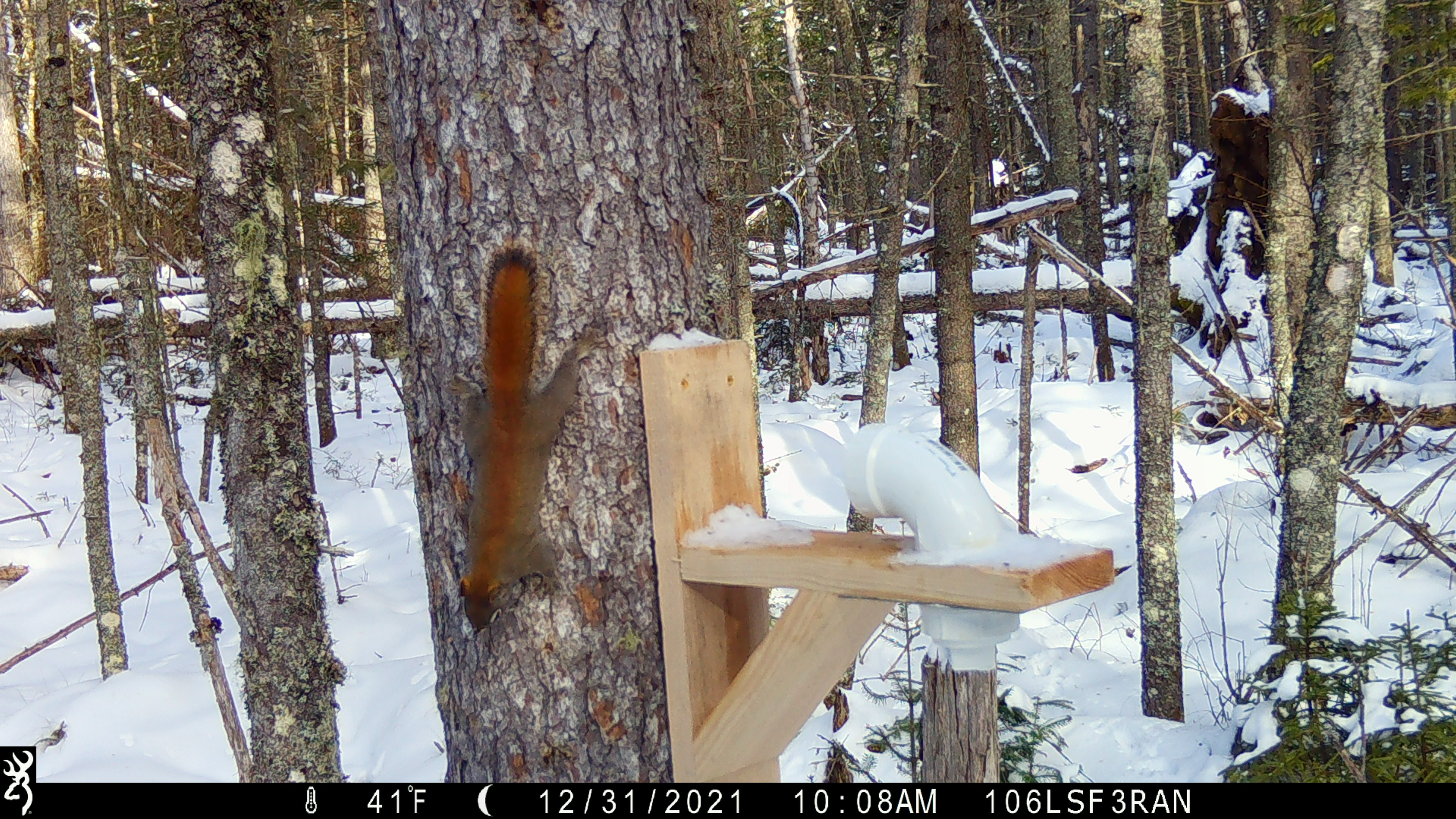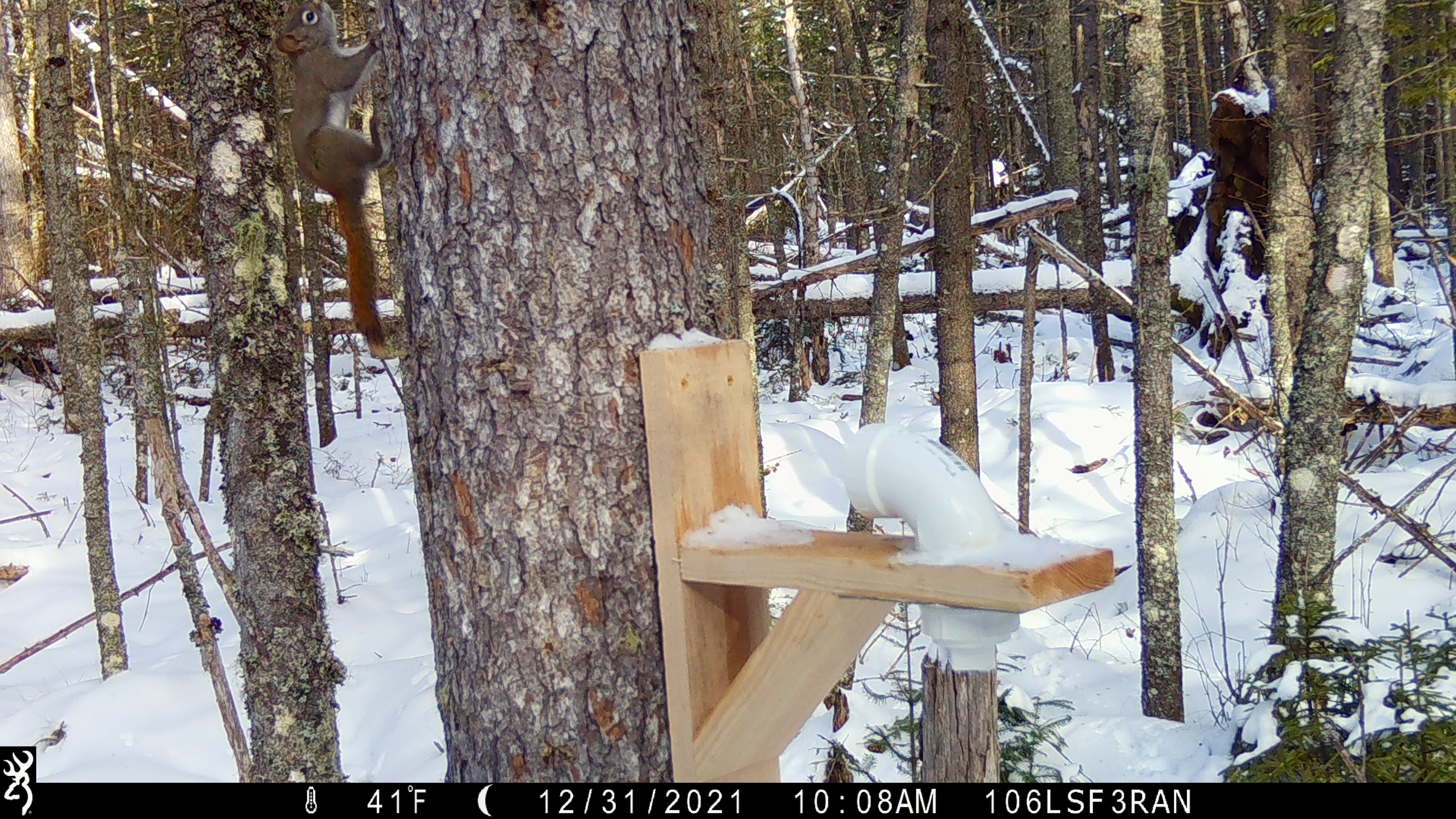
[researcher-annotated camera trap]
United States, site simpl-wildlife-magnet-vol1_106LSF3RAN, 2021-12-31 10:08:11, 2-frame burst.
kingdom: Animalia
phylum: Chordata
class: Mammalia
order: Rodentia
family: Sciuridae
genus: Tamiasciurus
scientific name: Tamiasciurus hudsonicus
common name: red squirrel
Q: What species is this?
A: Red squirrel (Tamiasciurus hudsonicus).